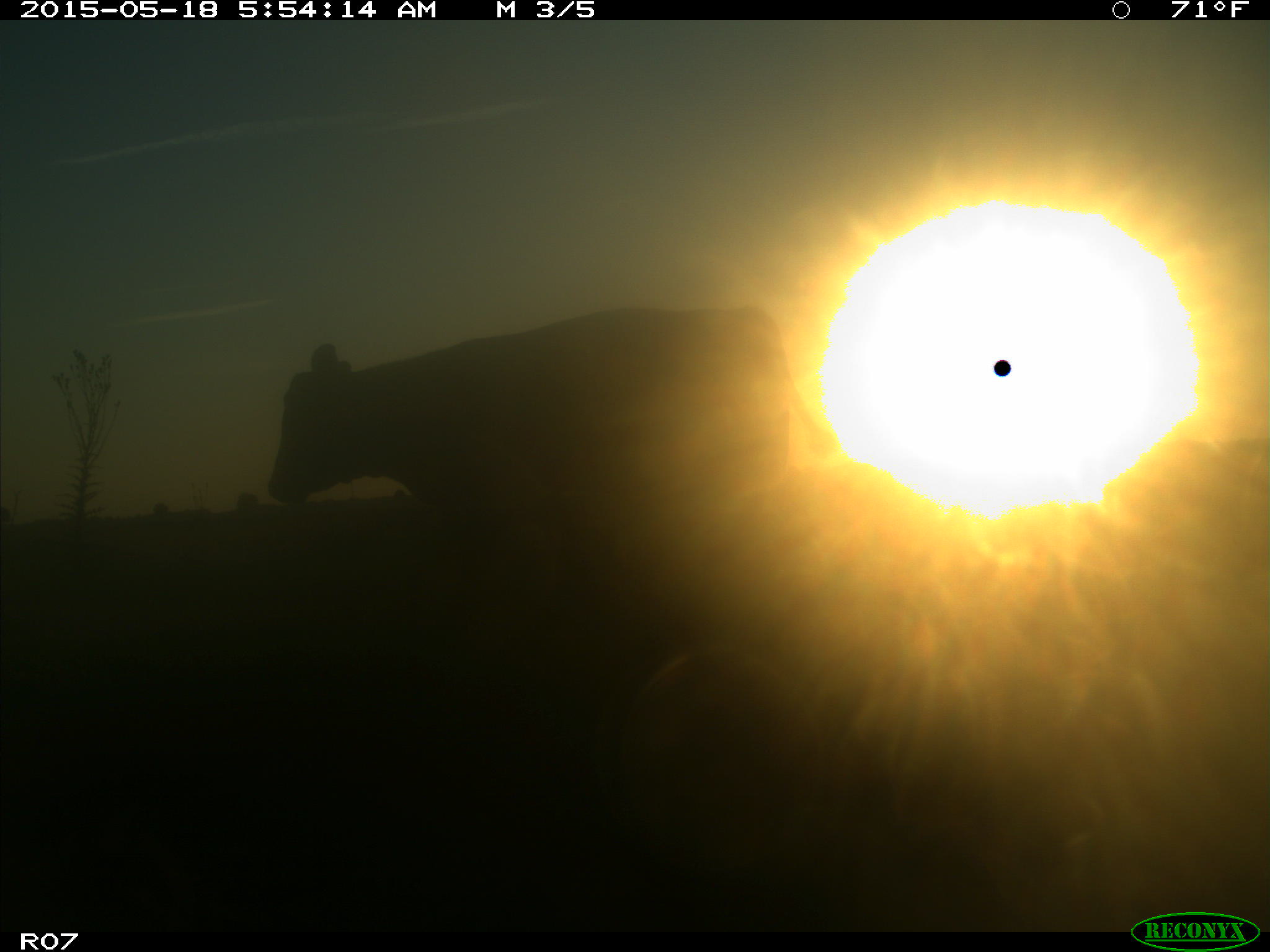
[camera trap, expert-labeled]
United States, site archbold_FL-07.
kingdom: Animalia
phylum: Chordata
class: Mammalia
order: Artiodactyla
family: Bovidae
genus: Bos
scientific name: Bos taurus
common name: domestic cow